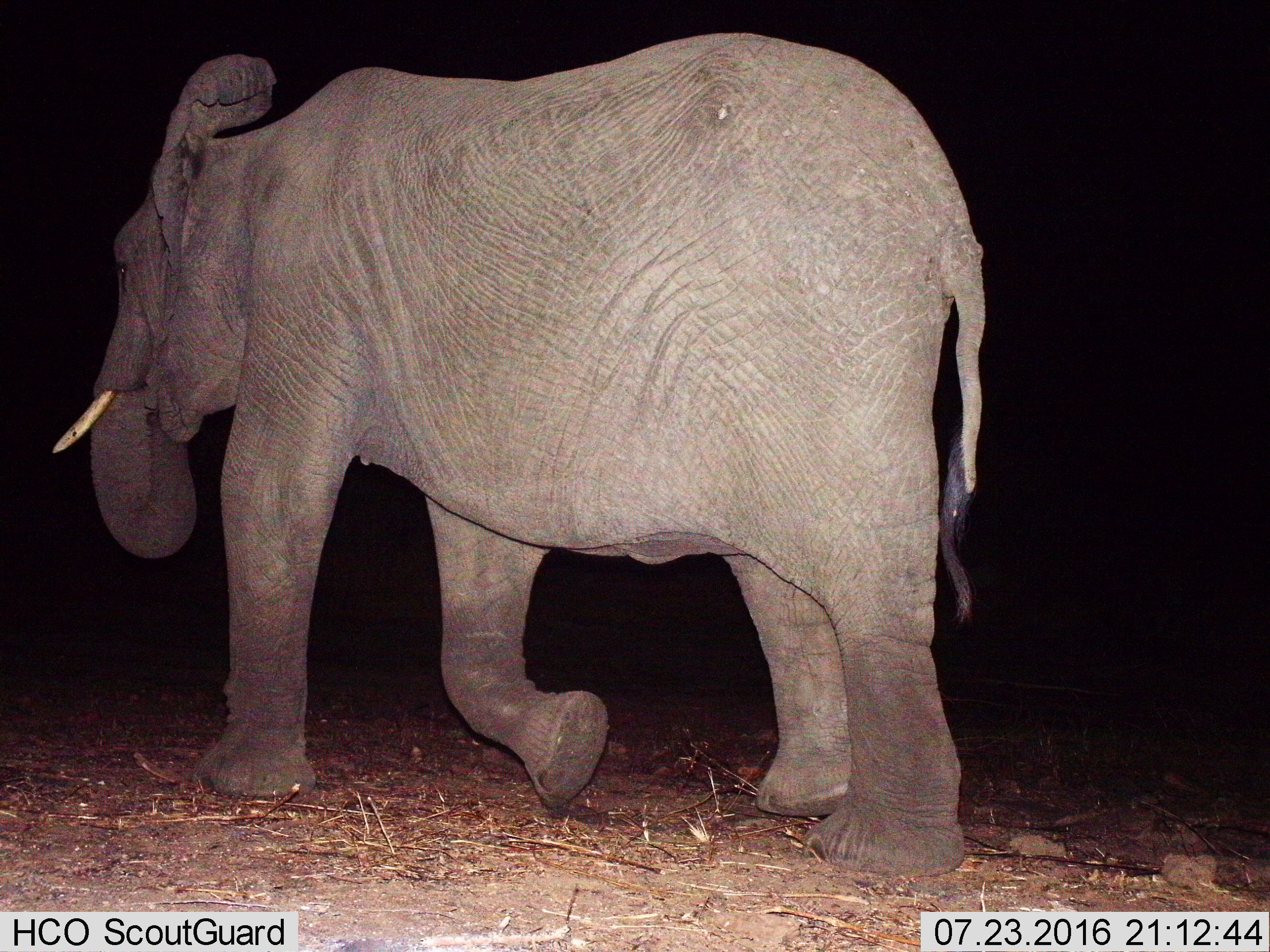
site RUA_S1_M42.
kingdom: Animalia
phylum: Chordata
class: Mammalia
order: Proboscidea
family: Elephantidae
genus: Loxodonta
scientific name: Loxodonta africana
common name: african bush elephant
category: elephant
Elephant (african bush elephant) (Loxodonta africana), count 1. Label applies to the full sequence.